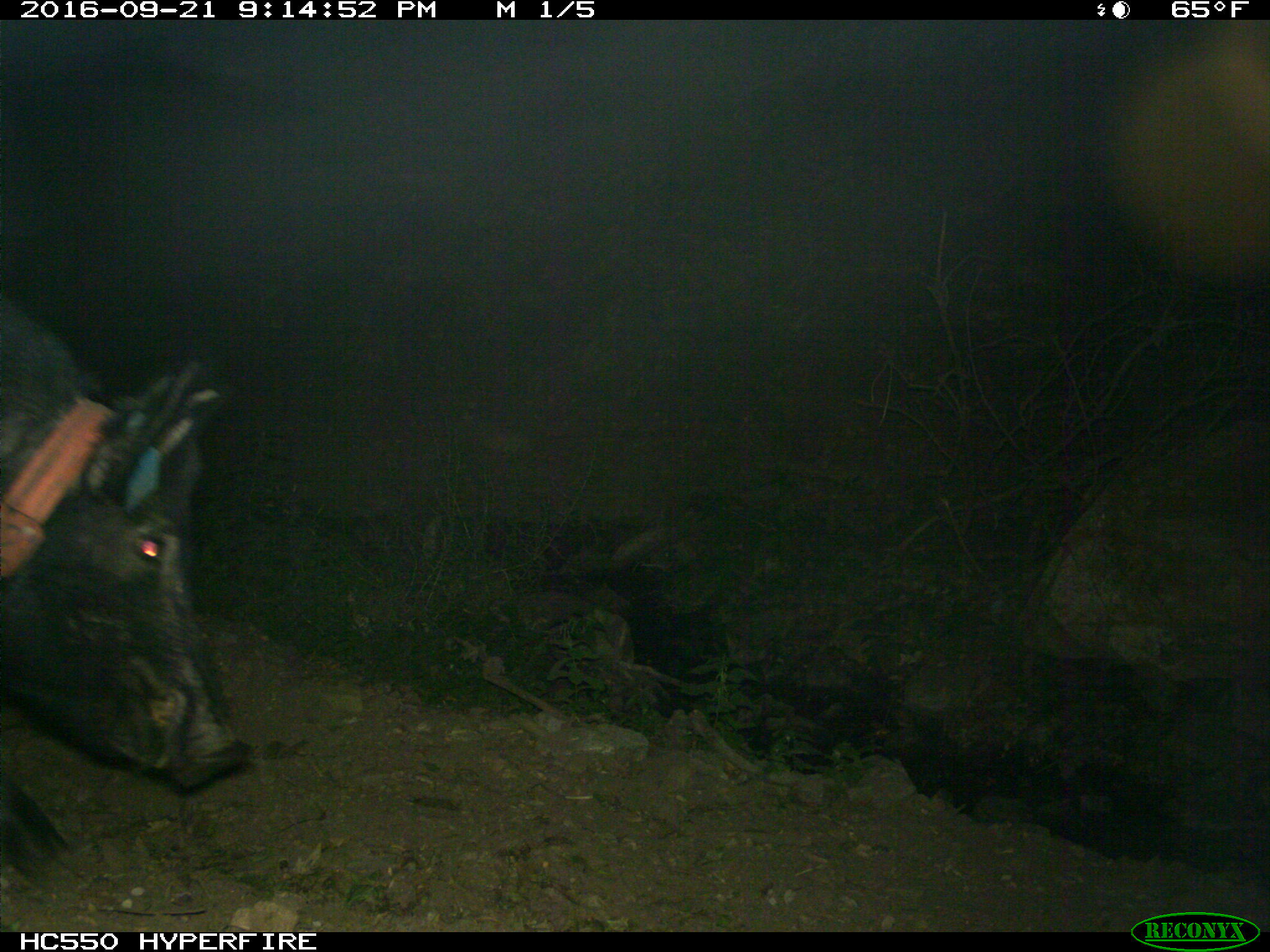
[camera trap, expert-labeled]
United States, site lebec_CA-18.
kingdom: Animalia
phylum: Chordata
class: Mammalia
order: Artiodactyla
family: Suidae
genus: Sus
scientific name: Sus scrofa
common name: wild boar